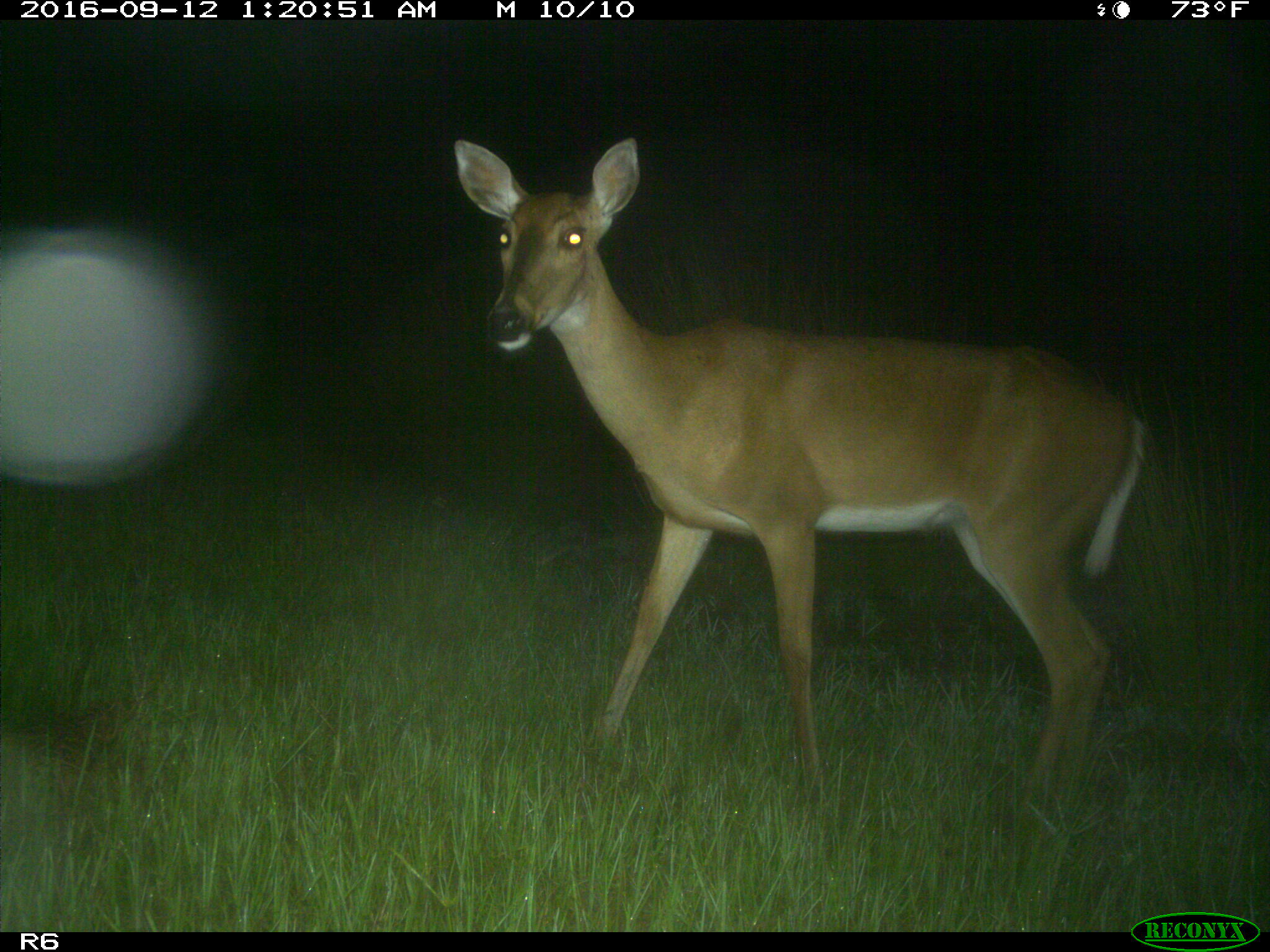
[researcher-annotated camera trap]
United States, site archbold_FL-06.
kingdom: Animalia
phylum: Chordata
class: Mammalia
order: Artiodactyla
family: Cervidae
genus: Odocoileus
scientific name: Odocoileus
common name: deer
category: unidentified deer